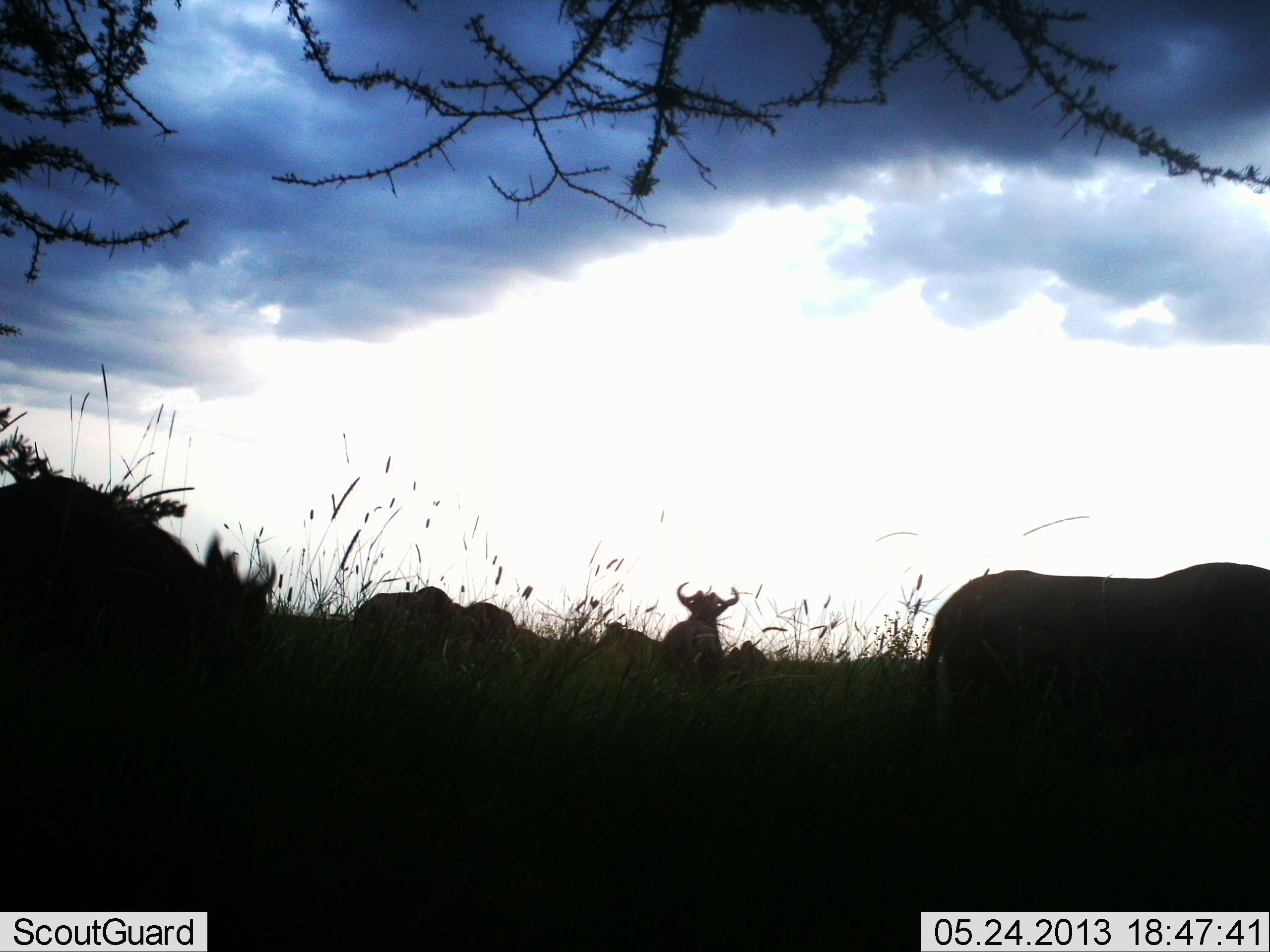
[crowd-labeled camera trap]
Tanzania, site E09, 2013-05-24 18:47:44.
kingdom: Animalia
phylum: Chordata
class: Mammalia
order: Artiodactyla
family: Bovidae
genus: Connochaetes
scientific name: Connochaetes taurinus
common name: blue wildebeest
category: wildebeest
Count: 7.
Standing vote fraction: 90%.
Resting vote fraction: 0%.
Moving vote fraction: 10%.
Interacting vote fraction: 0%.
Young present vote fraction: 0%.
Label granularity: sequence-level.